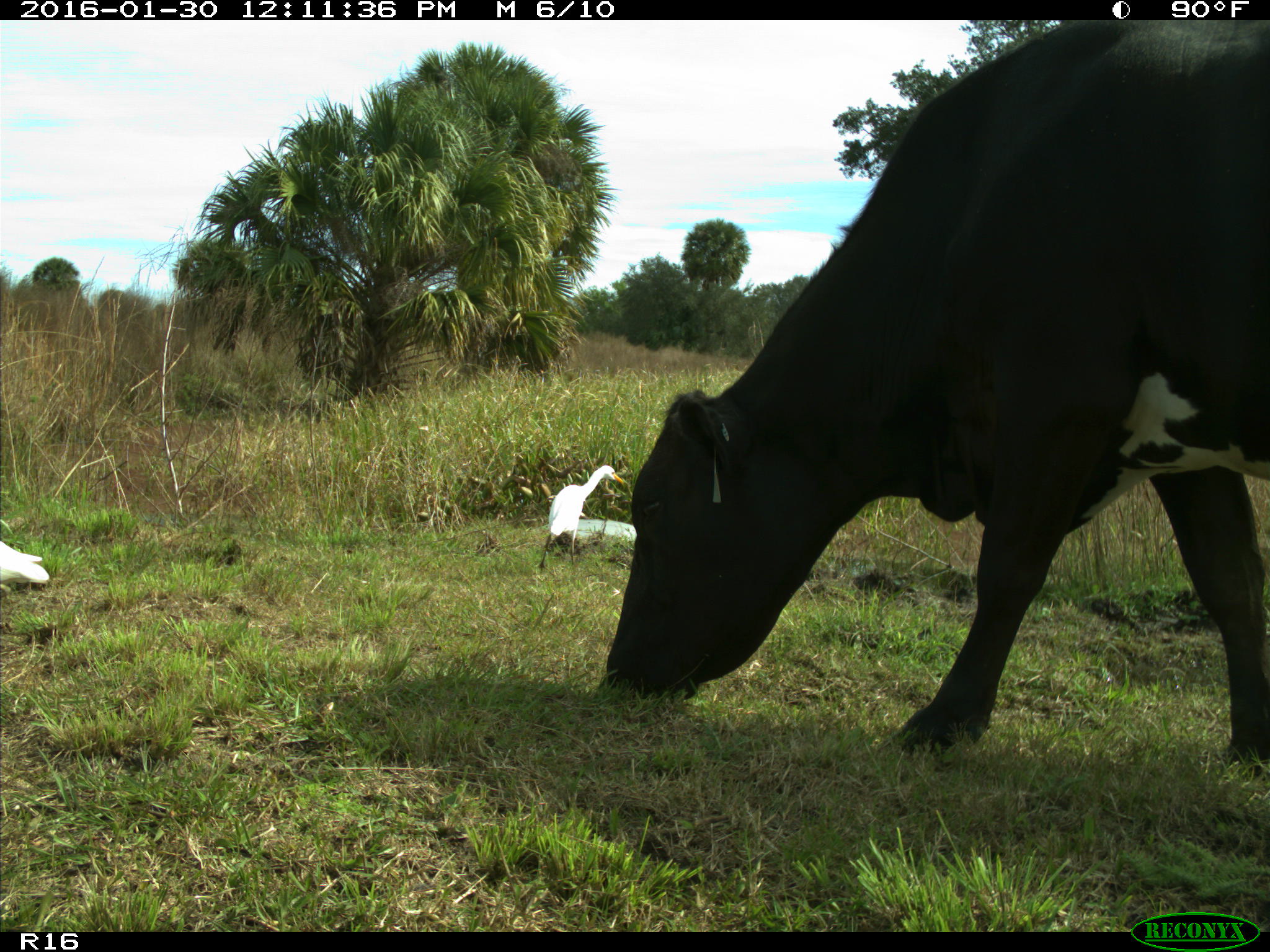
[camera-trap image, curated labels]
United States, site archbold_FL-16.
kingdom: Animalia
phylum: Chordata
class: Mammalia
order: Artiodactyla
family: Bovidae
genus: Bos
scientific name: Bos taurus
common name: domestic cow